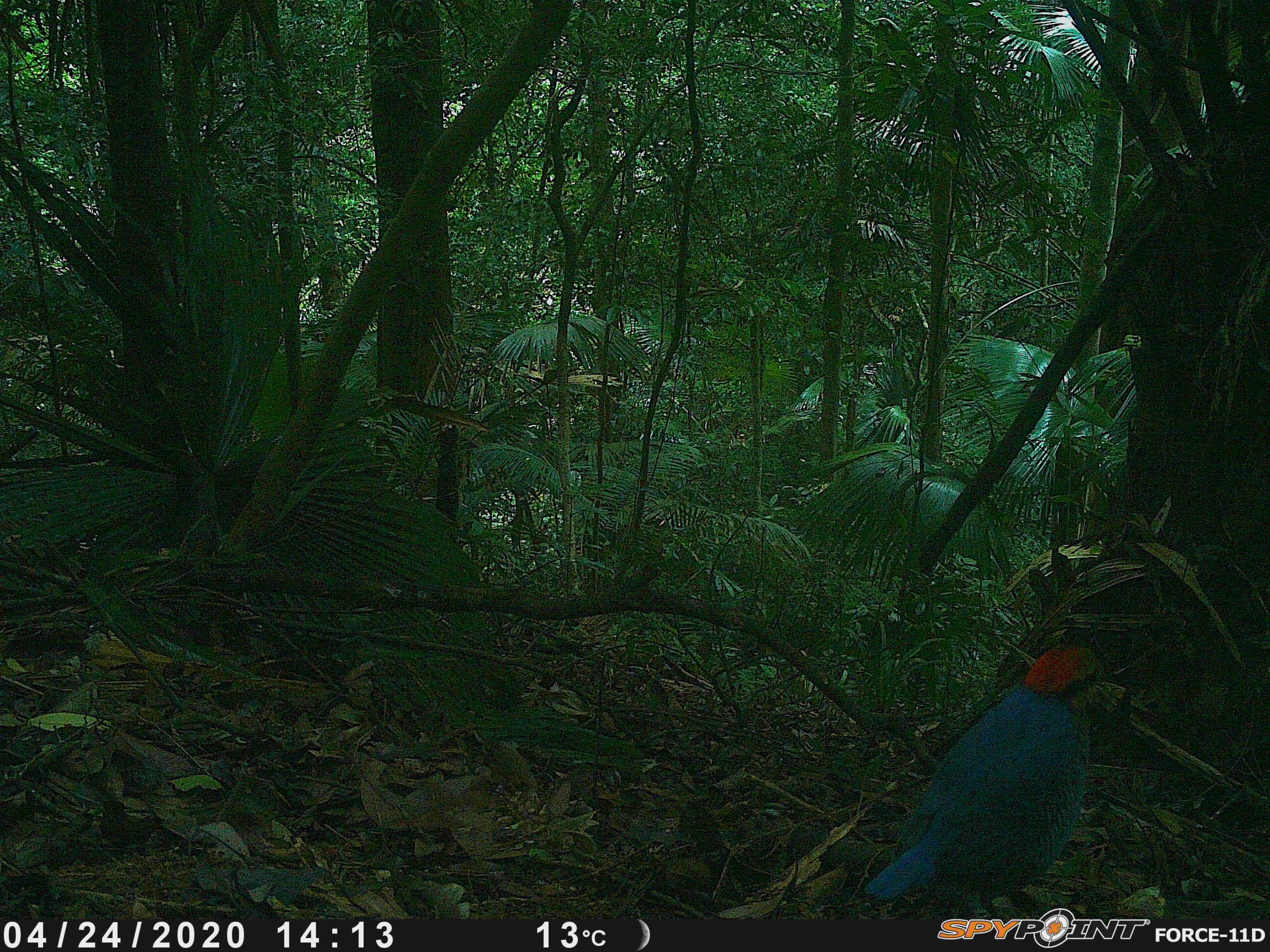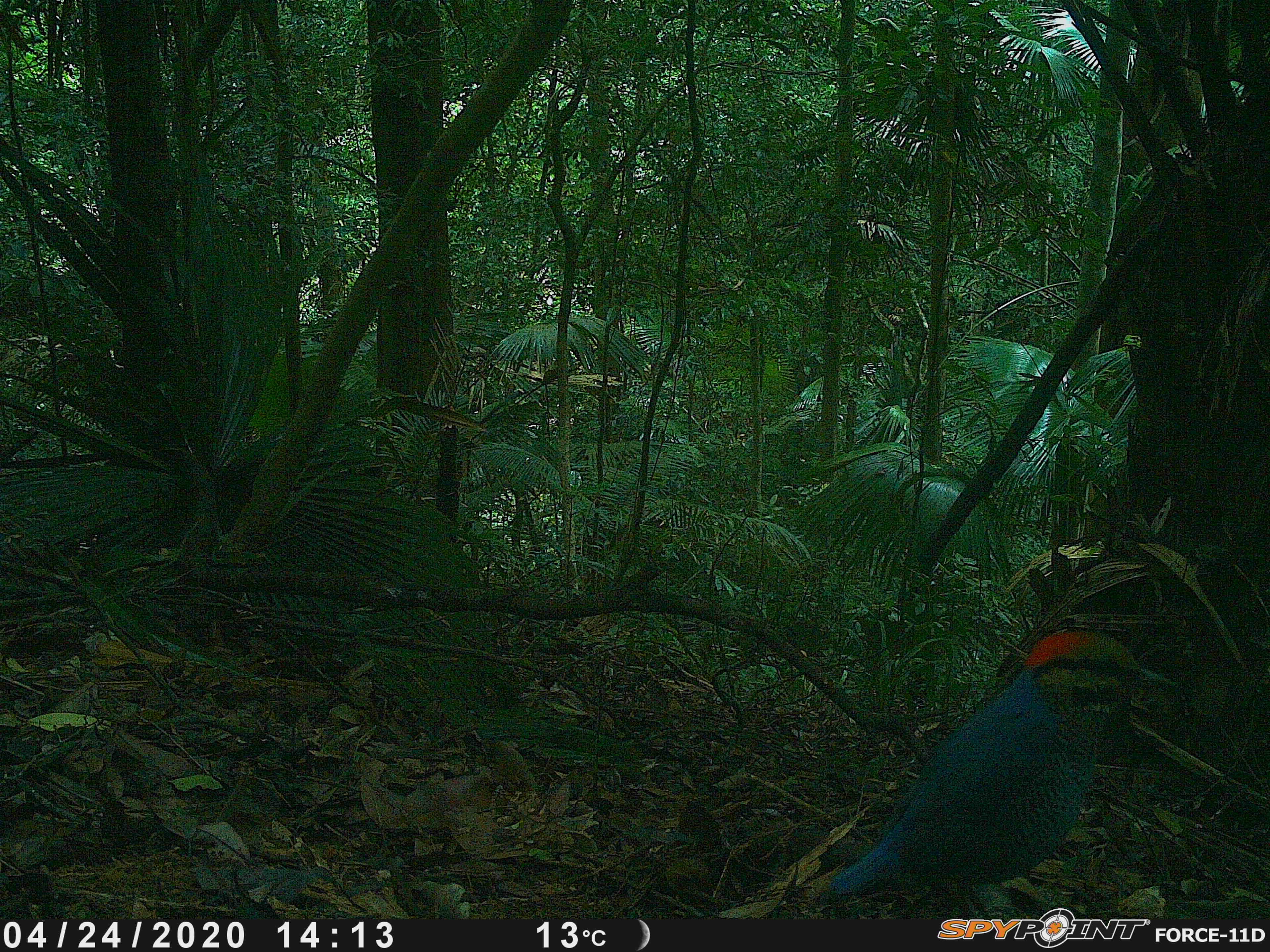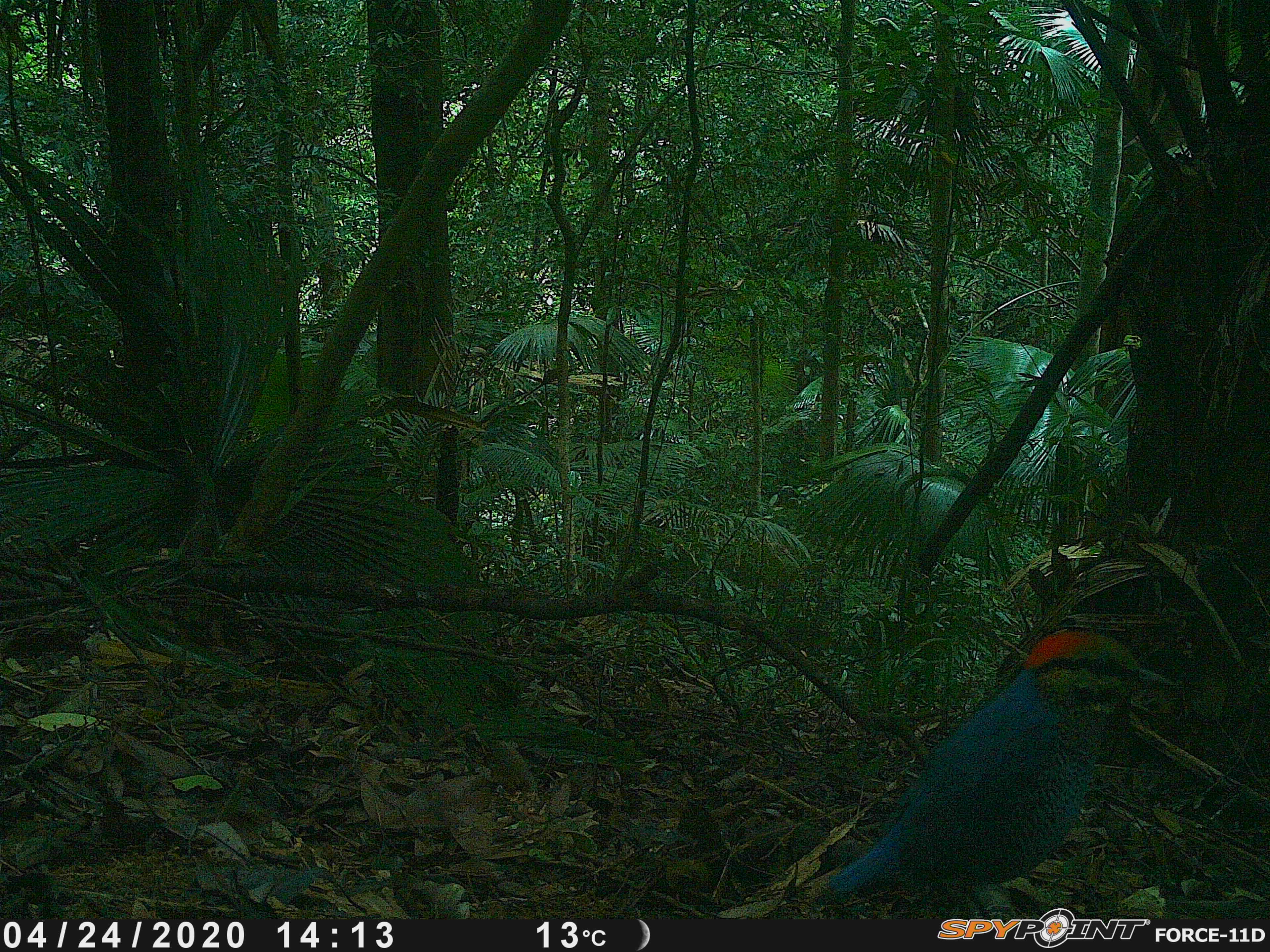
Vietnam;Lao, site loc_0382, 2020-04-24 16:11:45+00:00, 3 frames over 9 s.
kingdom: Animalia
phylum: Chordata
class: Aves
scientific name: Aves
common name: bird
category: unidentified bird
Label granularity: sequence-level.